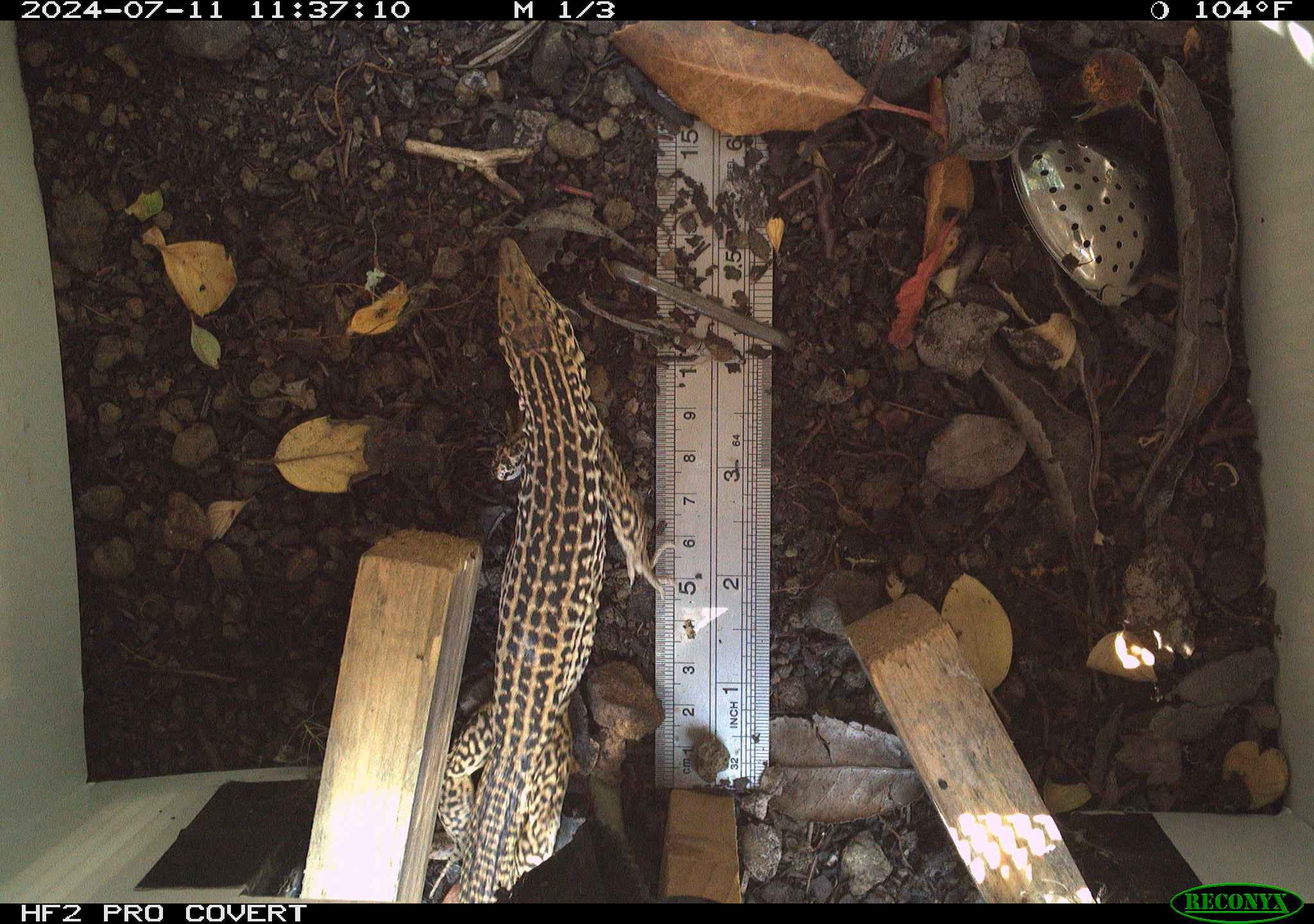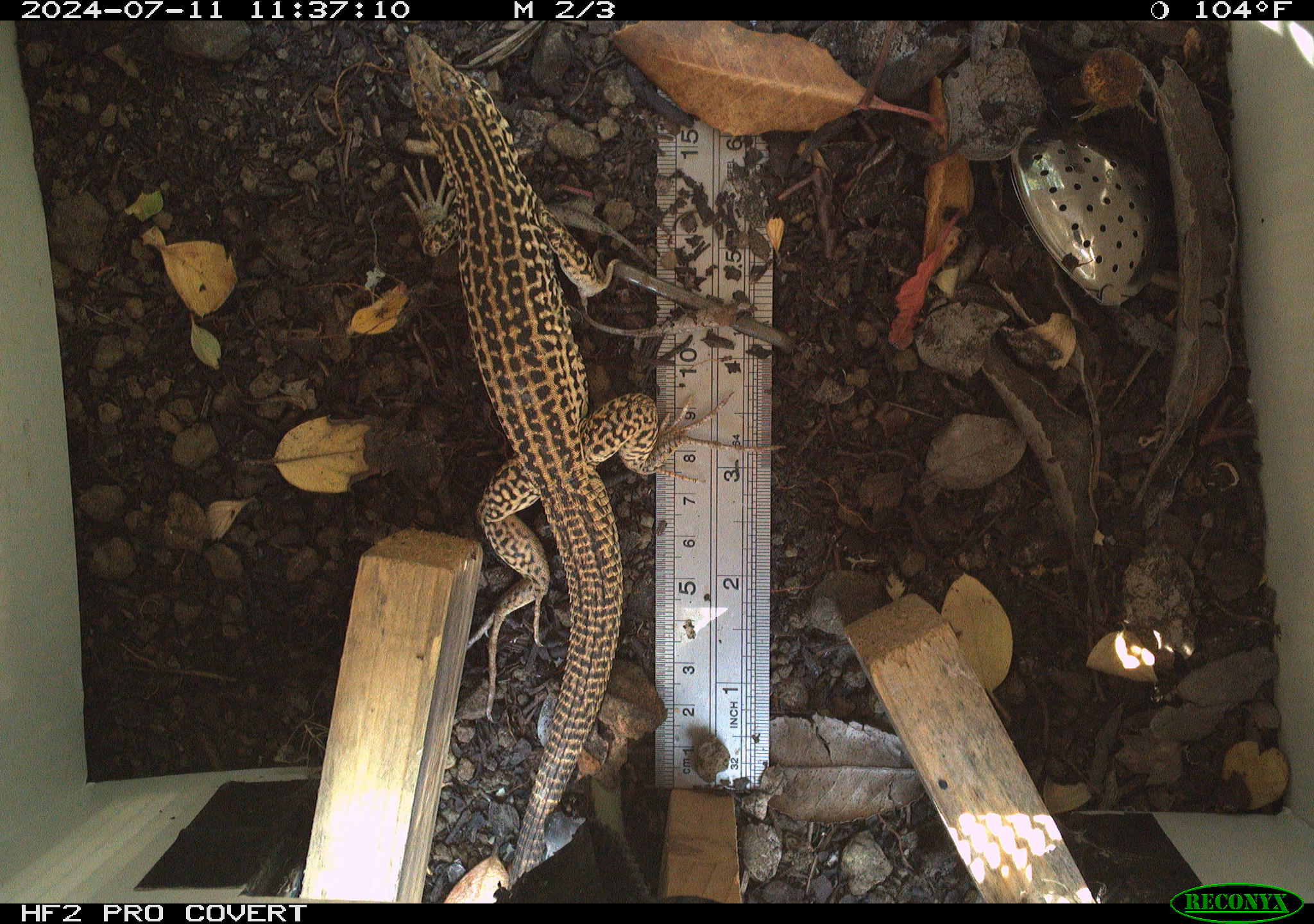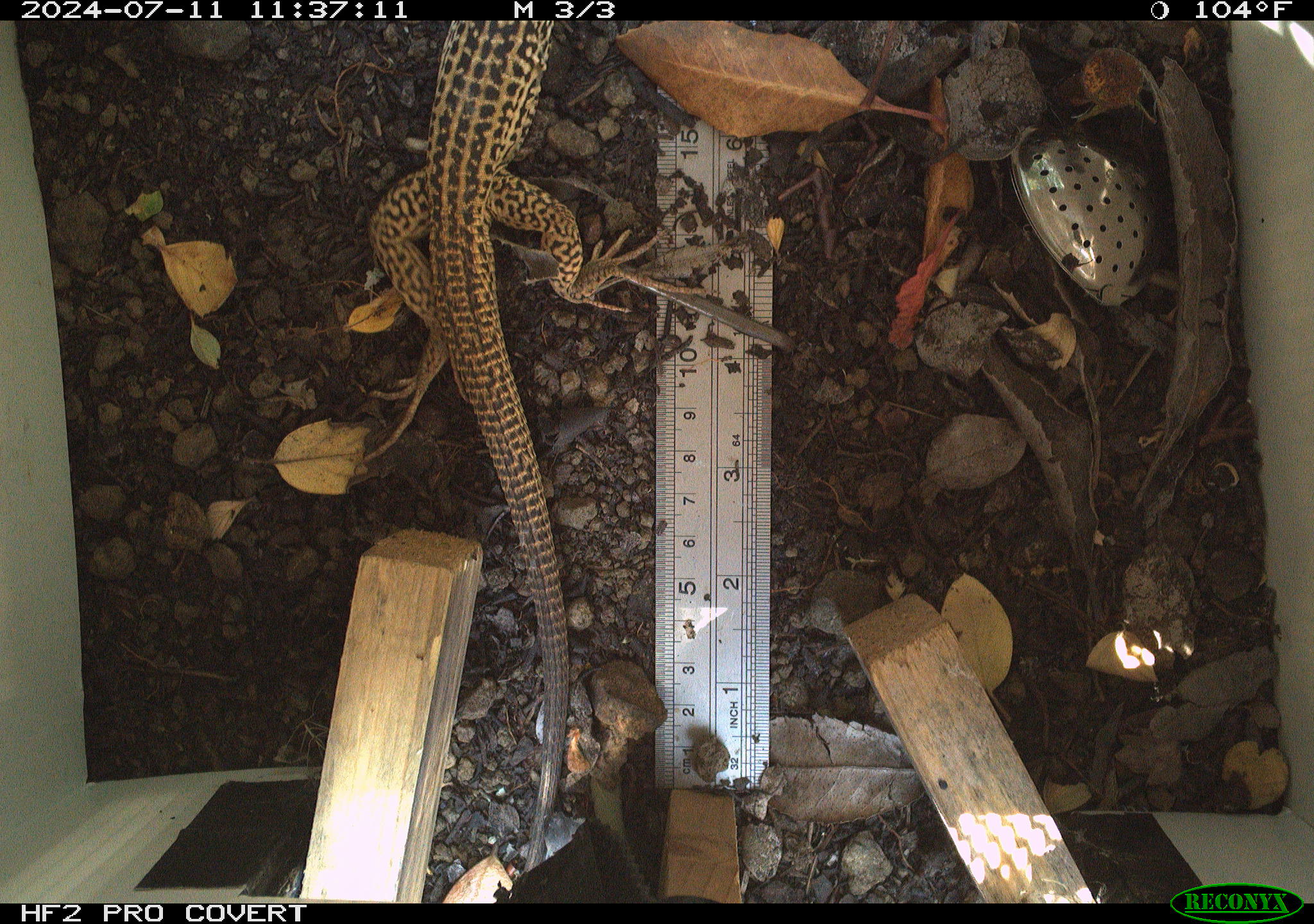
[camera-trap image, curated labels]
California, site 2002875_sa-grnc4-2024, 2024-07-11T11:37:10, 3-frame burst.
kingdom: Animalia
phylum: Chordata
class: Reptilia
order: Squamata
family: Teiidae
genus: Aspidoscelis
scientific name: Aspidoscelis tigris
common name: western whiptail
Western whiptail (Aspidoscelis tigris).